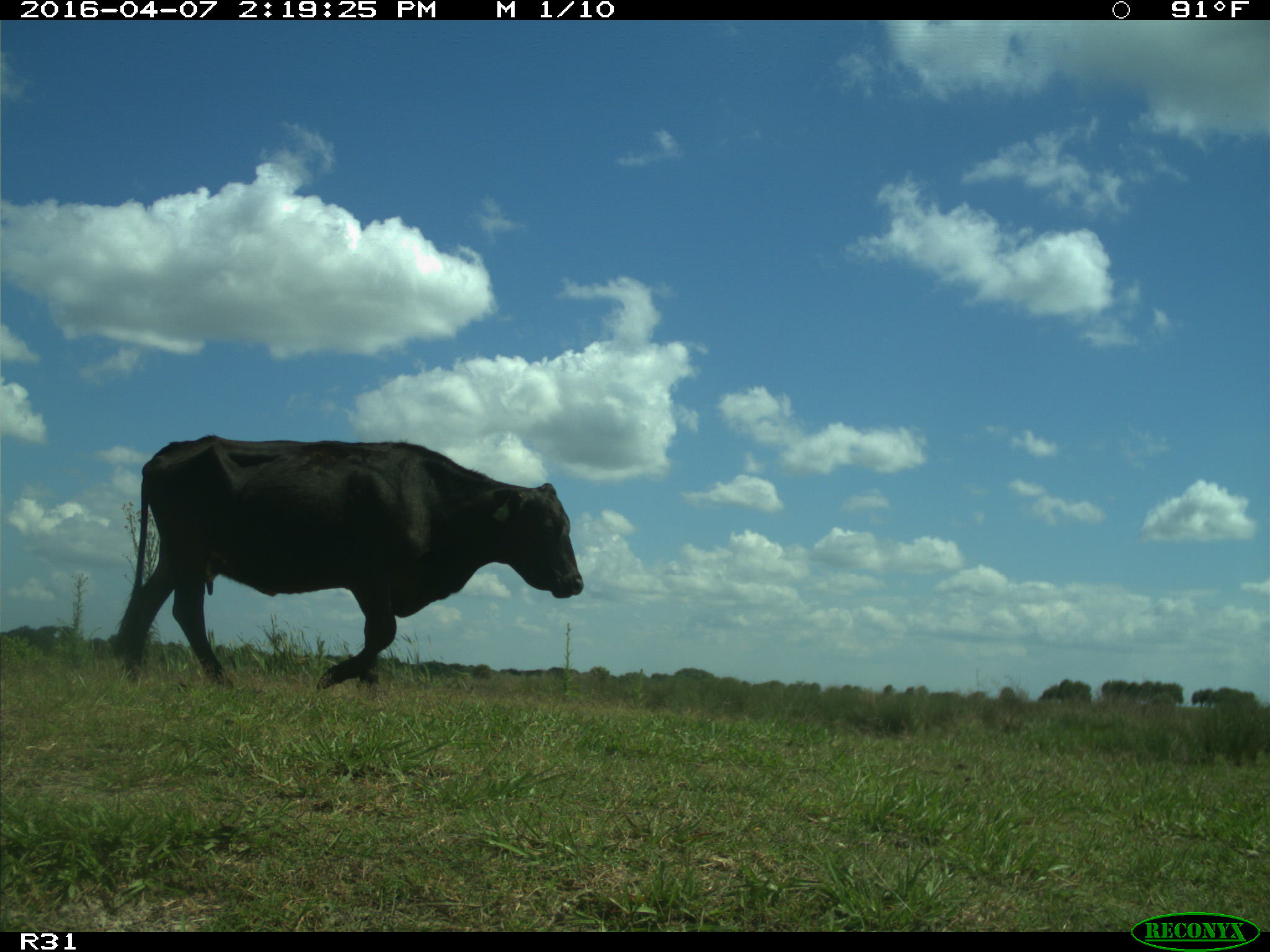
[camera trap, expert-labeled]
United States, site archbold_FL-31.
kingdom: Animalia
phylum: Chordata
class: Mammalia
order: Artiodactyla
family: Bovidae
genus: Bos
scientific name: Bos taurus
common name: domestic cow